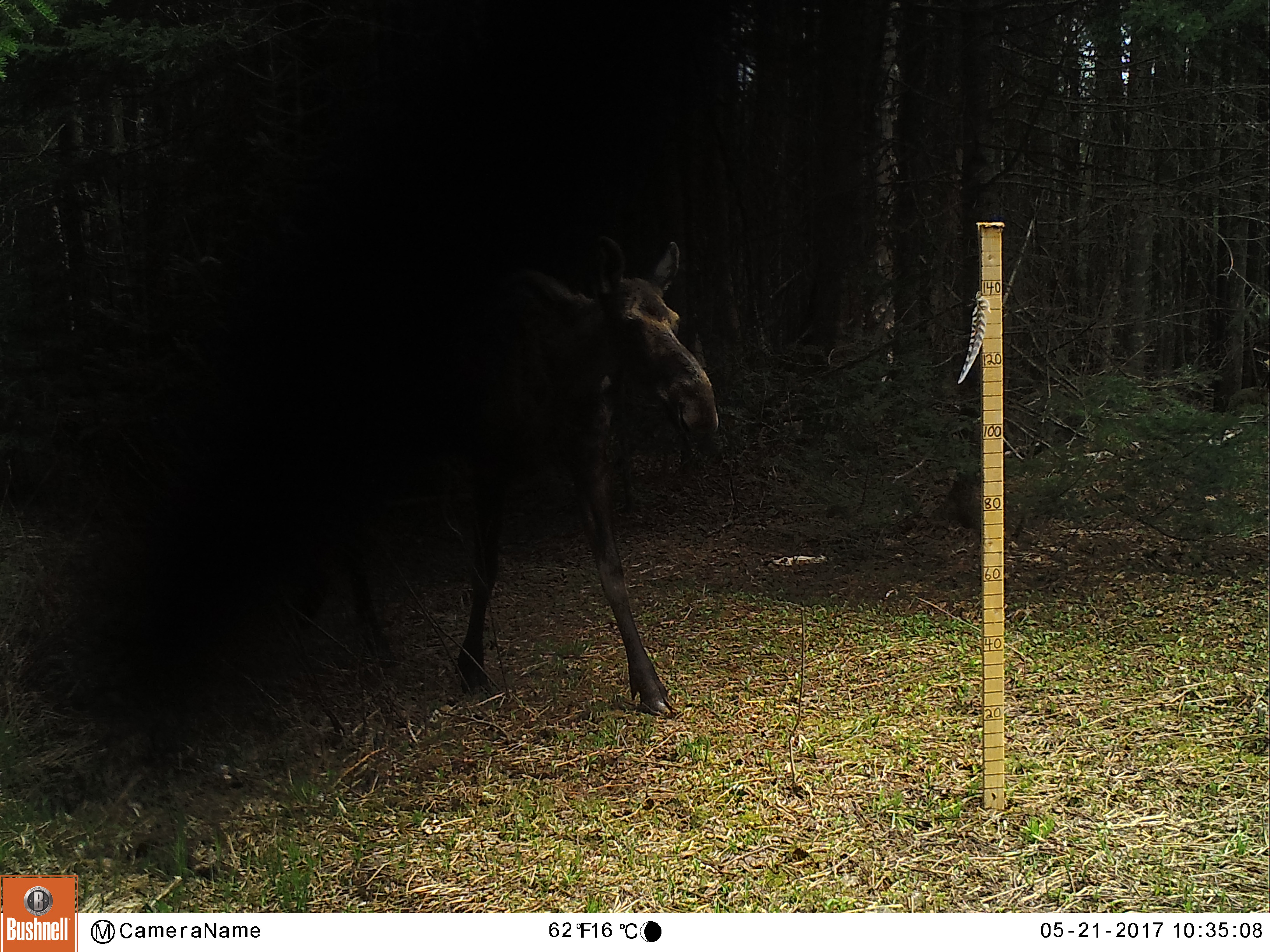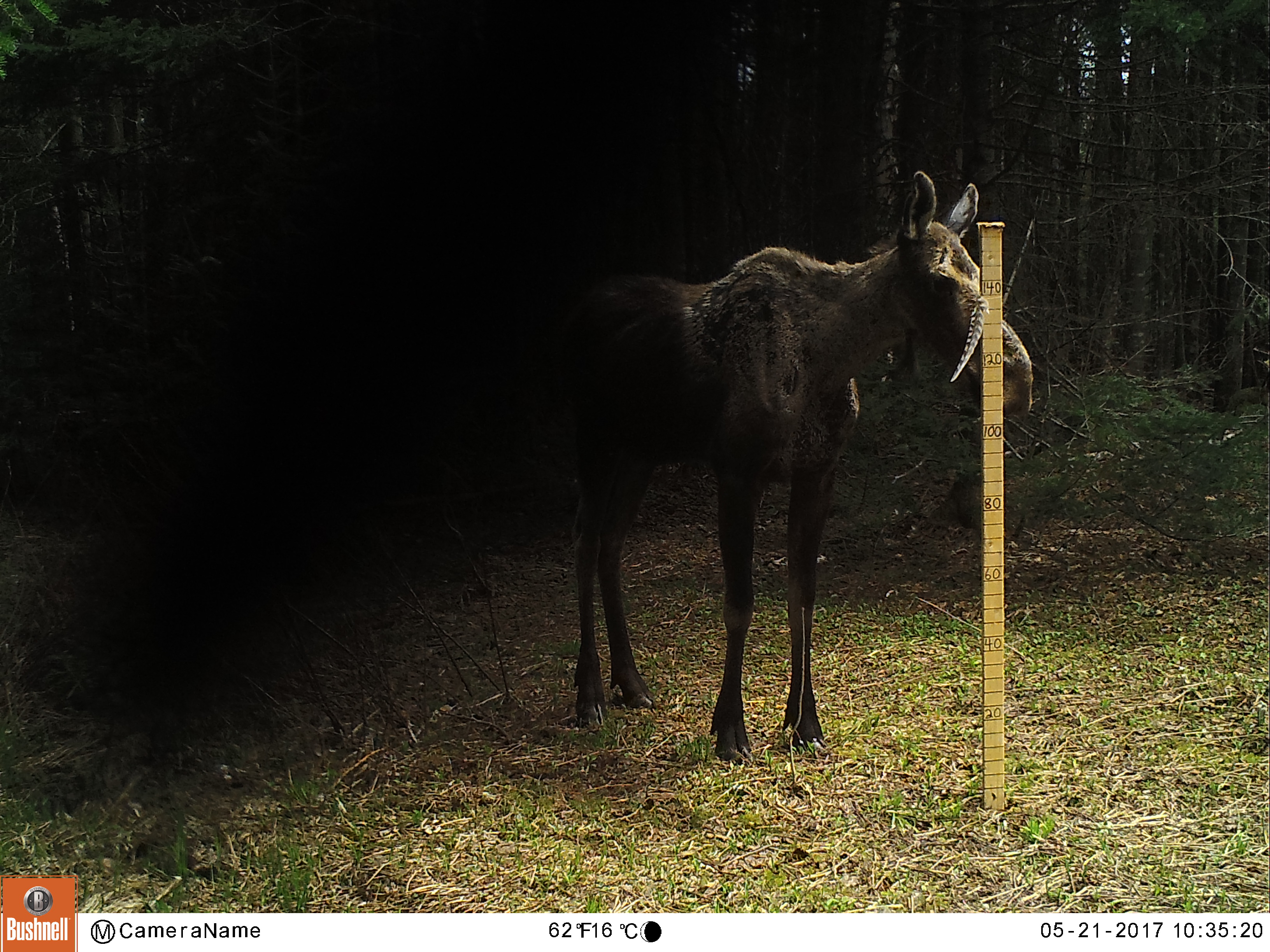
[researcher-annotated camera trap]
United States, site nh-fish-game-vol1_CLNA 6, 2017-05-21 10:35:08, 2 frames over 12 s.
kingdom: Animalia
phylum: Chordata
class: Mammalia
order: Artiodactyla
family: Cervidae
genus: Alces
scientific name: Alces alces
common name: moose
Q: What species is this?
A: Moose (Alces alces).